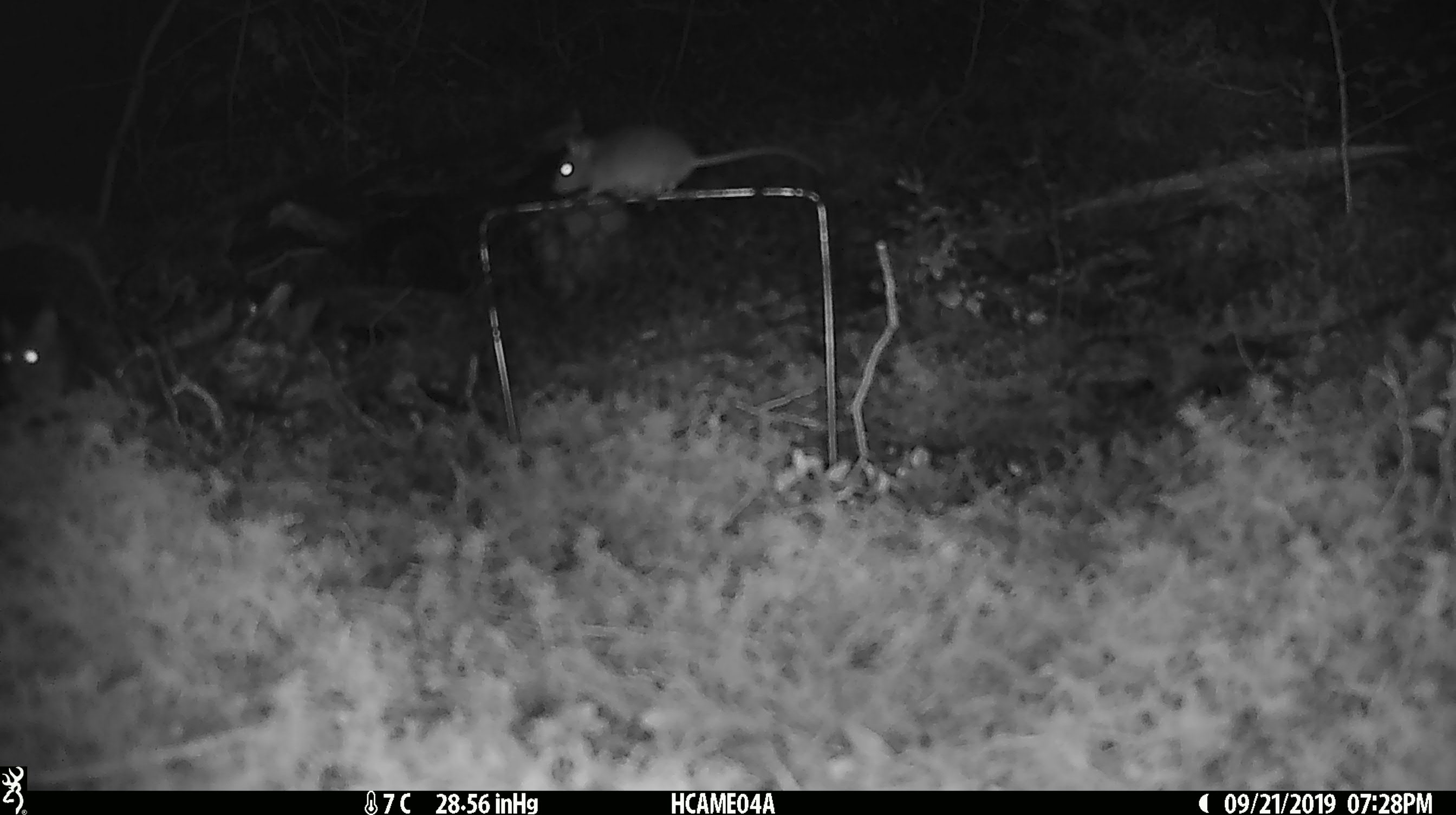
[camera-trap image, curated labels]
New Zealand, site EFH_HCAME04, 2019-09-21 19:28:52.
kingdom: Animalia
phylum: Chordata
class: Mammalia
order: Rodentia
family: Muridae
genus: Mus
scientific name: Mus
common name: mouse